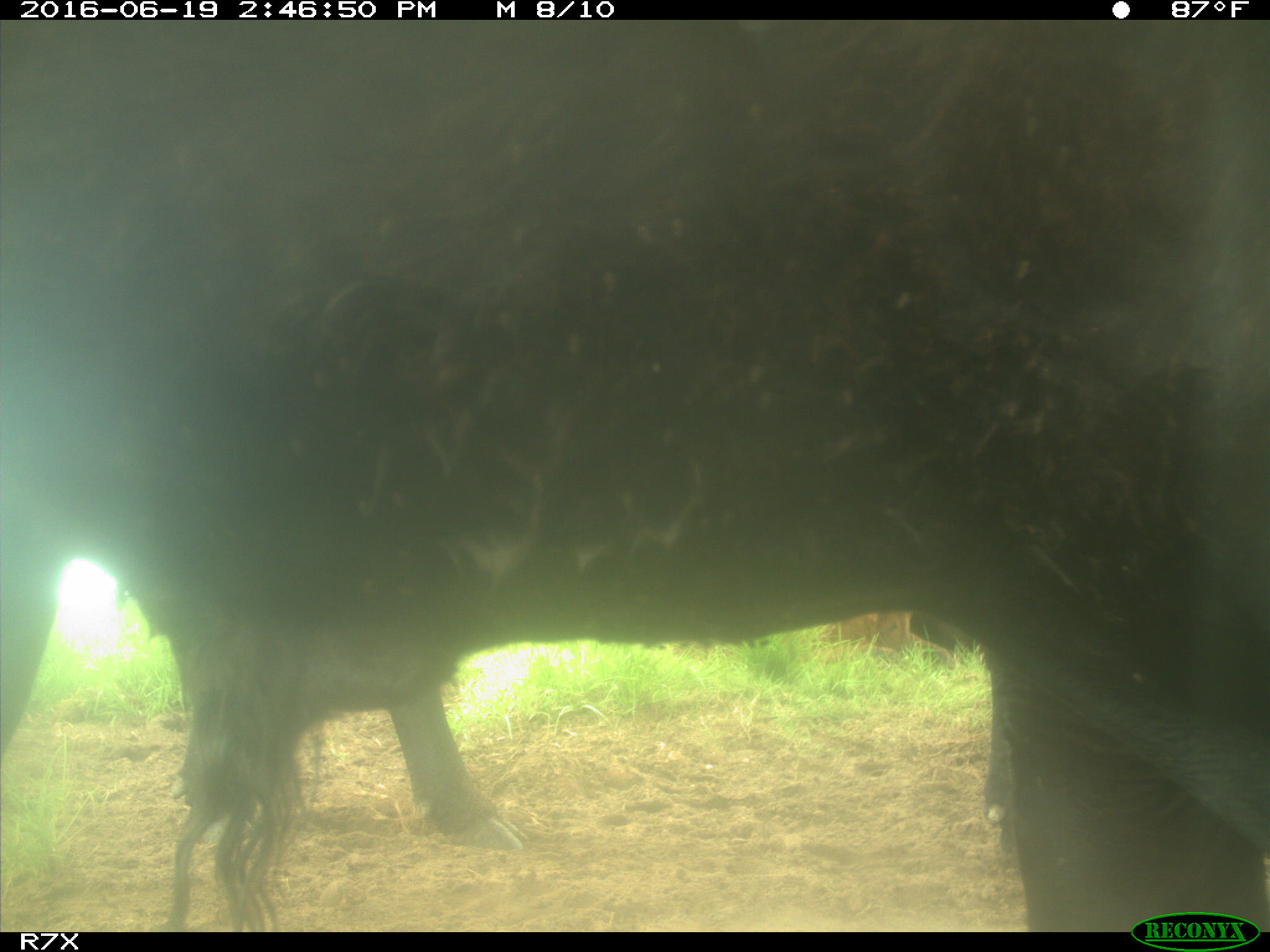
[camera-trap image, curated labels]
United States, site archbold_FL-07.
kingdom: Animalia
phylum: Chordata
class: Mammalia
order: Artiodactyla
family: Bovidae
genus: Bos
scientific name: Bos taurus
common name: domestic cow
Bos taurus (domestic cow).